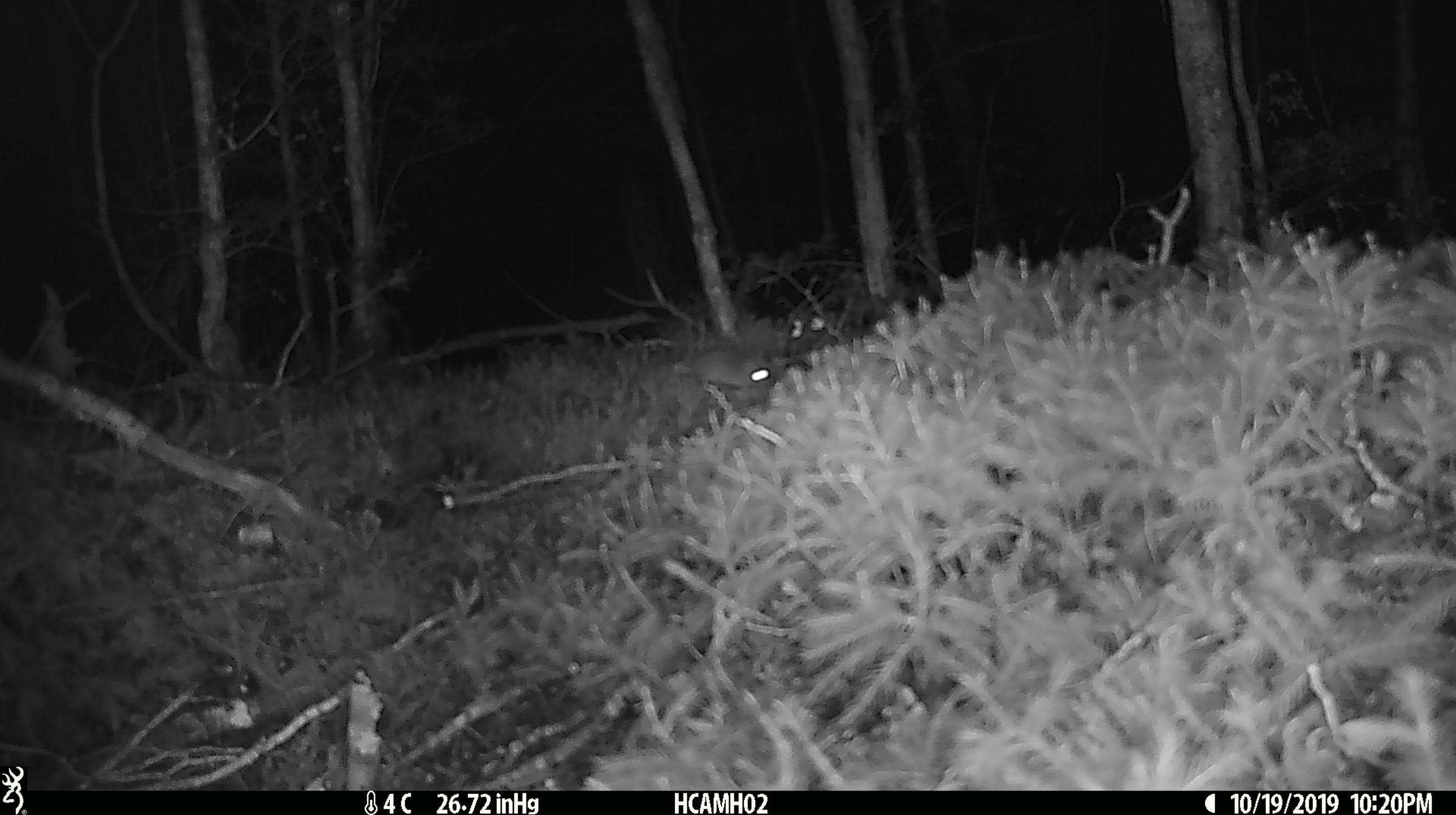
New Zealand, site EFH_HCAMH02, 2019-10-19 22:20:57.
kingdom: Animalia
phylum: Chordata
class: Mammalia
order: Rodentia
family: Muridae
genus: Mus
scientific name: Mus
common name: mouse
Mouse (Mus).